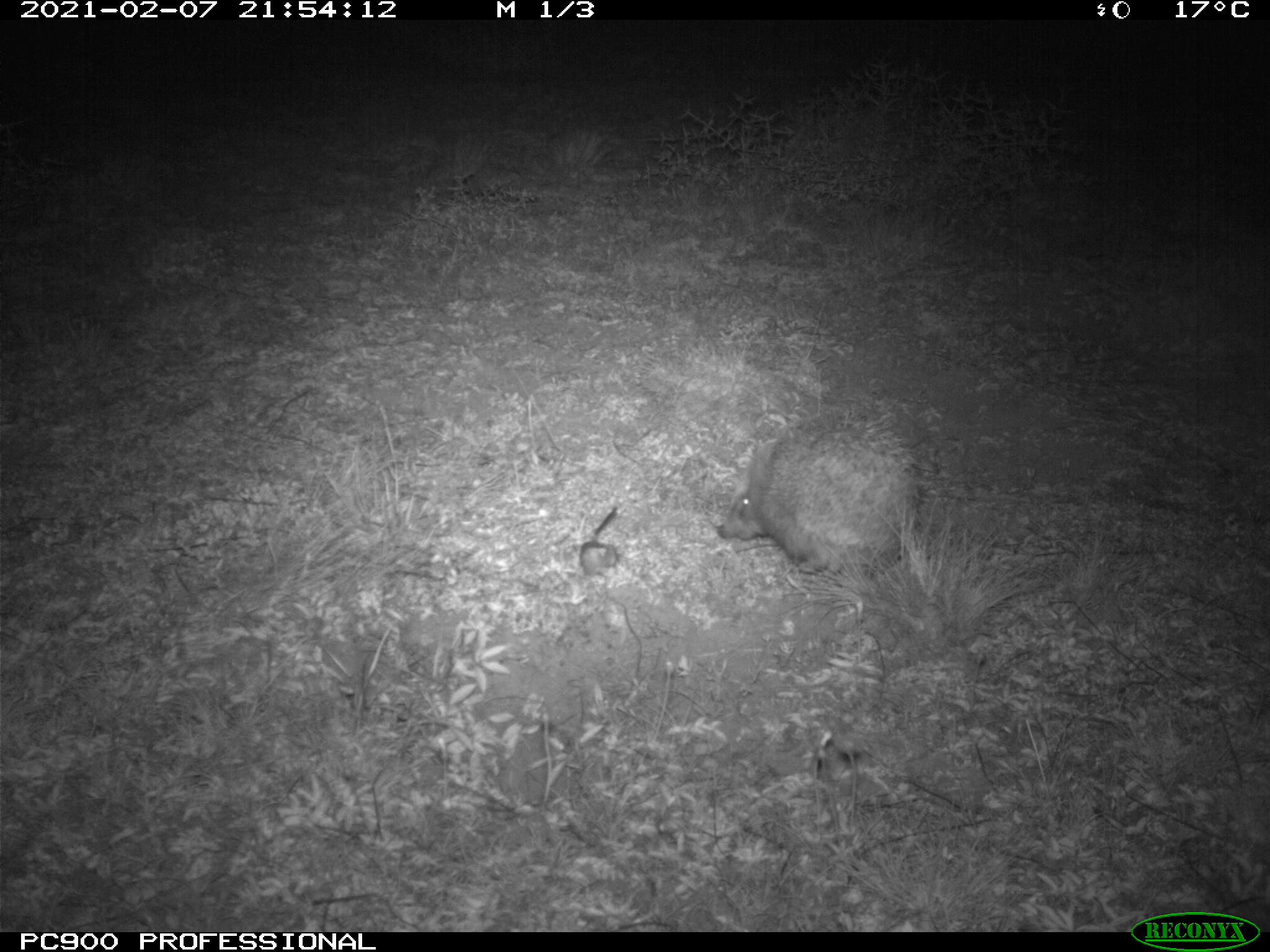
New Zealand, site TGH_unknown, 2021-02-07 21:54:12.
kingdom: Animalia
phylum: Chordata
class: Mammalia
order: Eulipotyphla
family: Erinaceidae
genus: Erinaceus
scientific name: Erinaceus europaeus europaeus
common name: european hedgehog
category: hedgehog